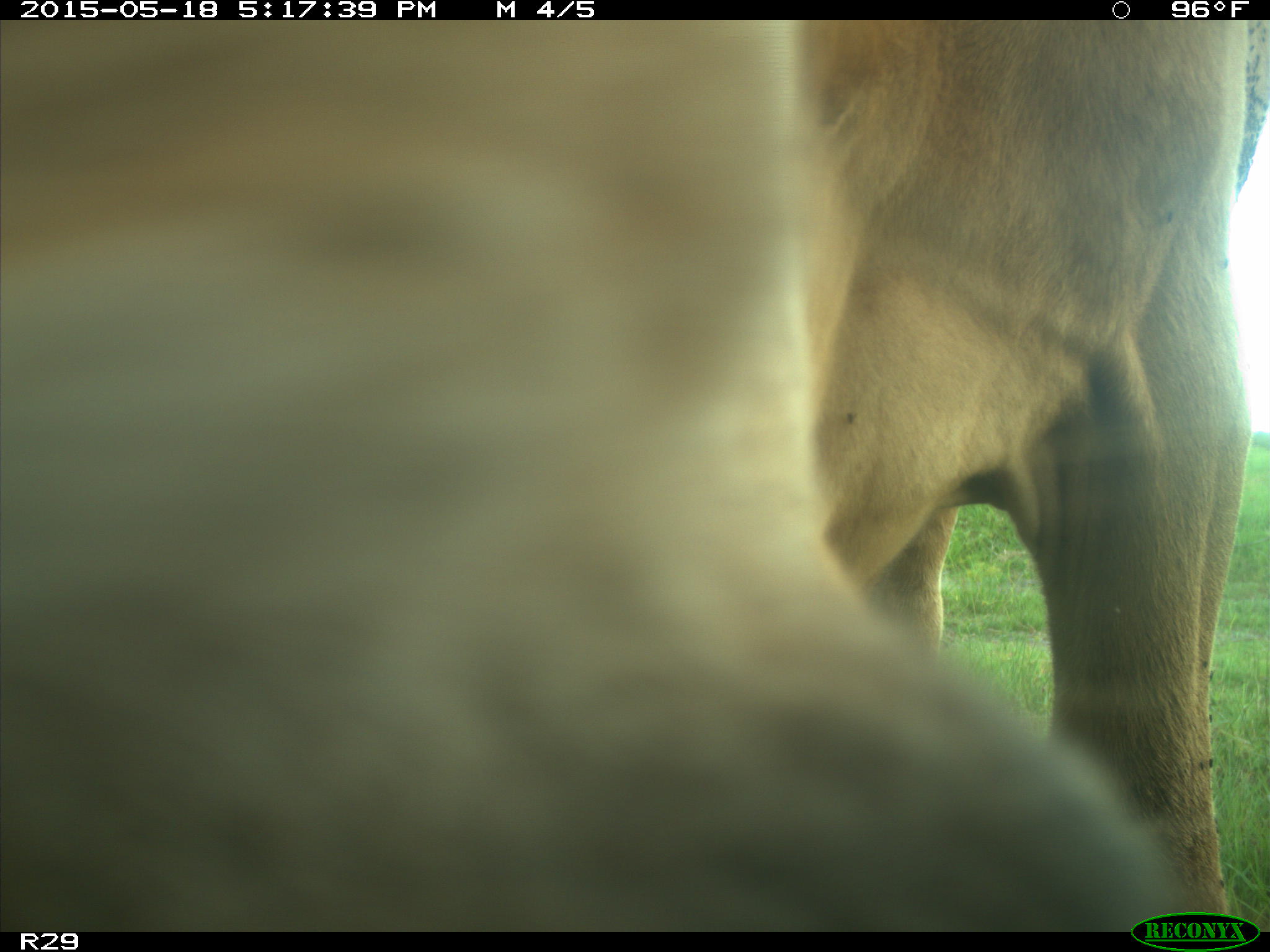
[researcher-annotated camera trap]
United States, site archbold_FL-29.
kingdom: Animalia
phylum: Chordata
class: Mammalia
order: Artiodactyla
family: Bovidae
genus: Bos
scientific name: Bos taurus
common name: domestic cow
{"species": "Bos taurus (domestic cow)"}